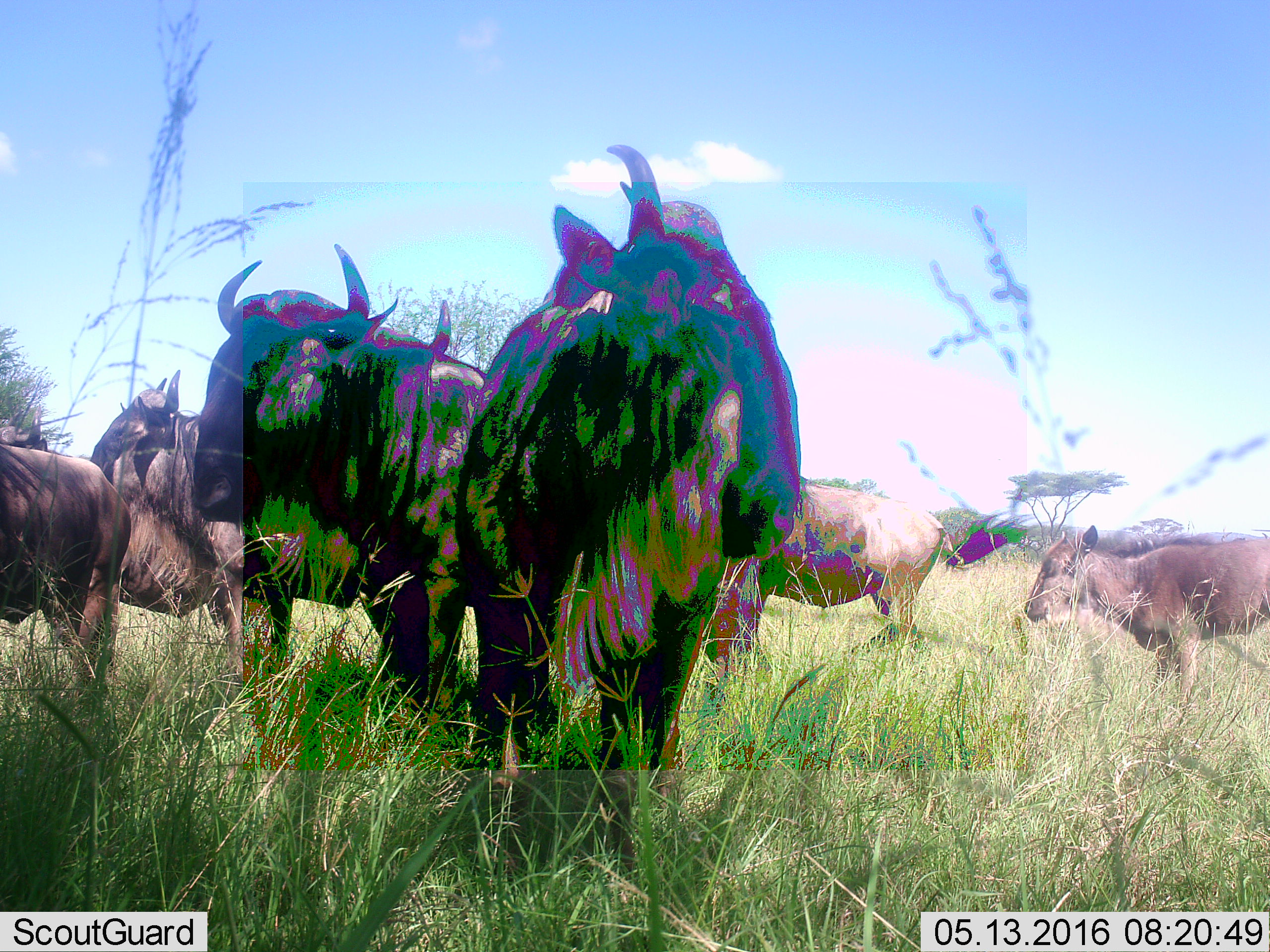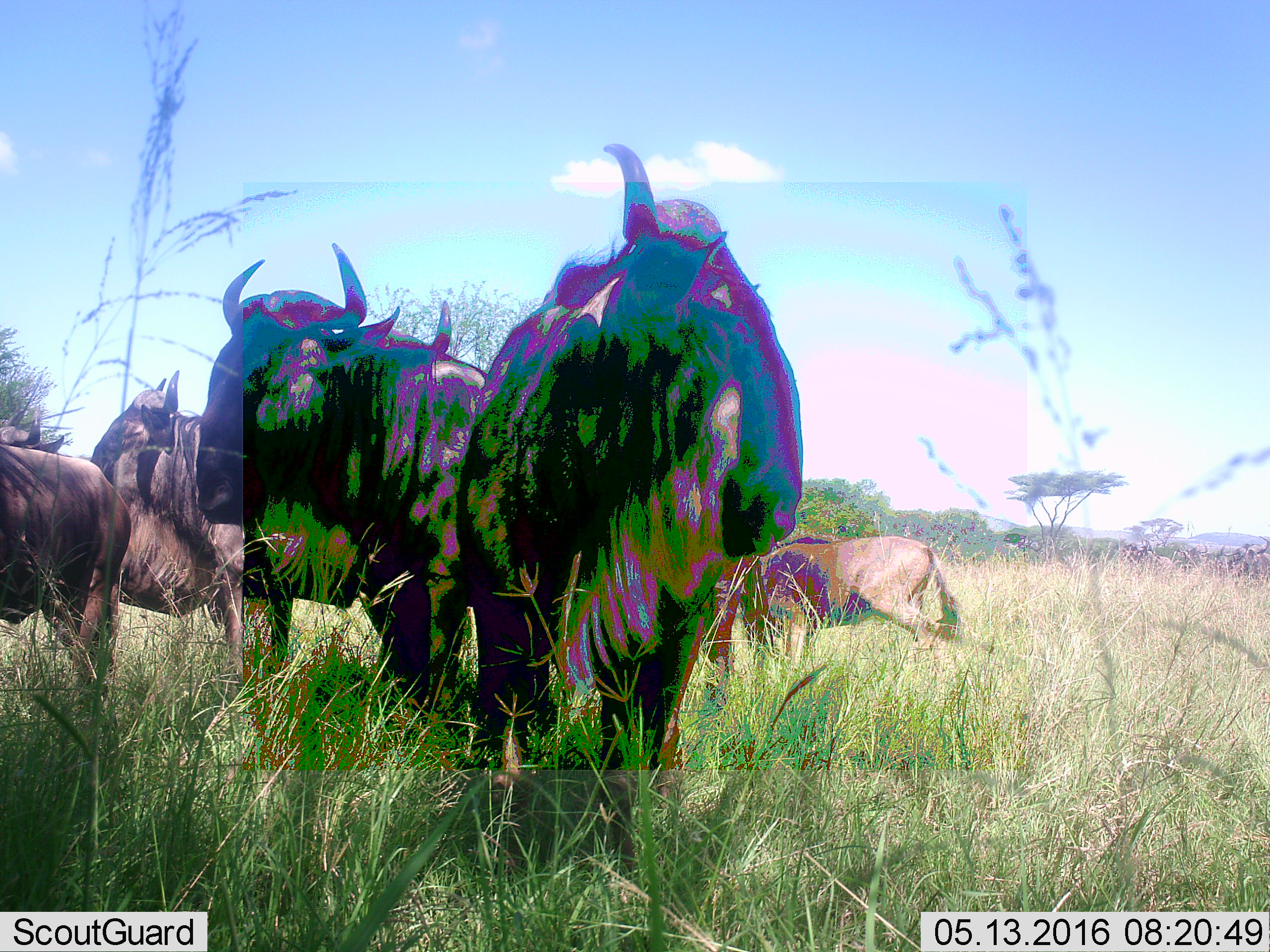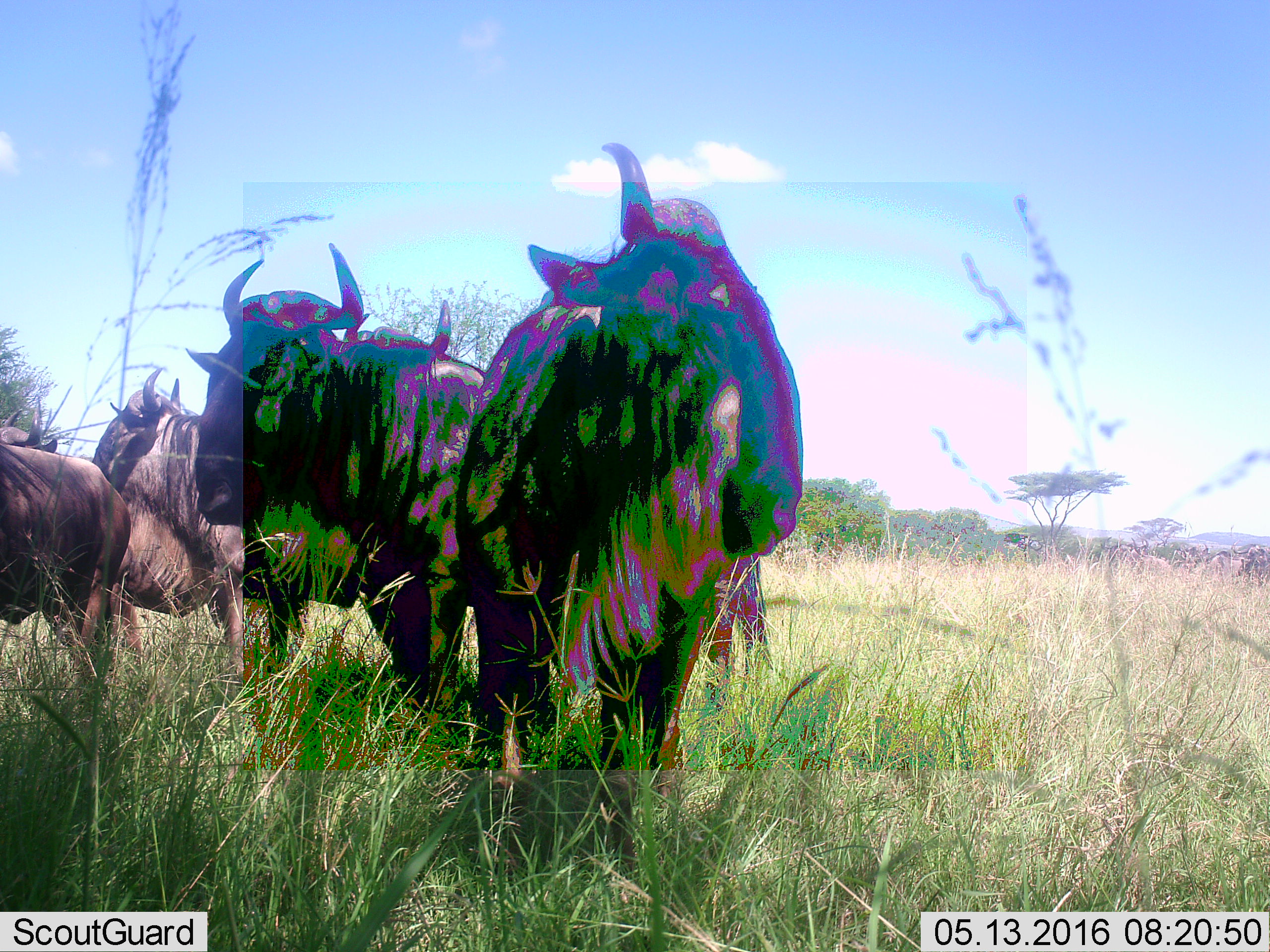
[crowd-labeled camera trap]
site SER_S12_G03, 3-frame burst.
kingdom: Animalia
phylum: Chordata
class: Mammalia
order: Artiodactyla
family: Bovidae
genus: Connochaetes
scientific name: Connochaetes taurinus taurinus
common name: blue wildebeest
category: wildebeestblue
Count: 6.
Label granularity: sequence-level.